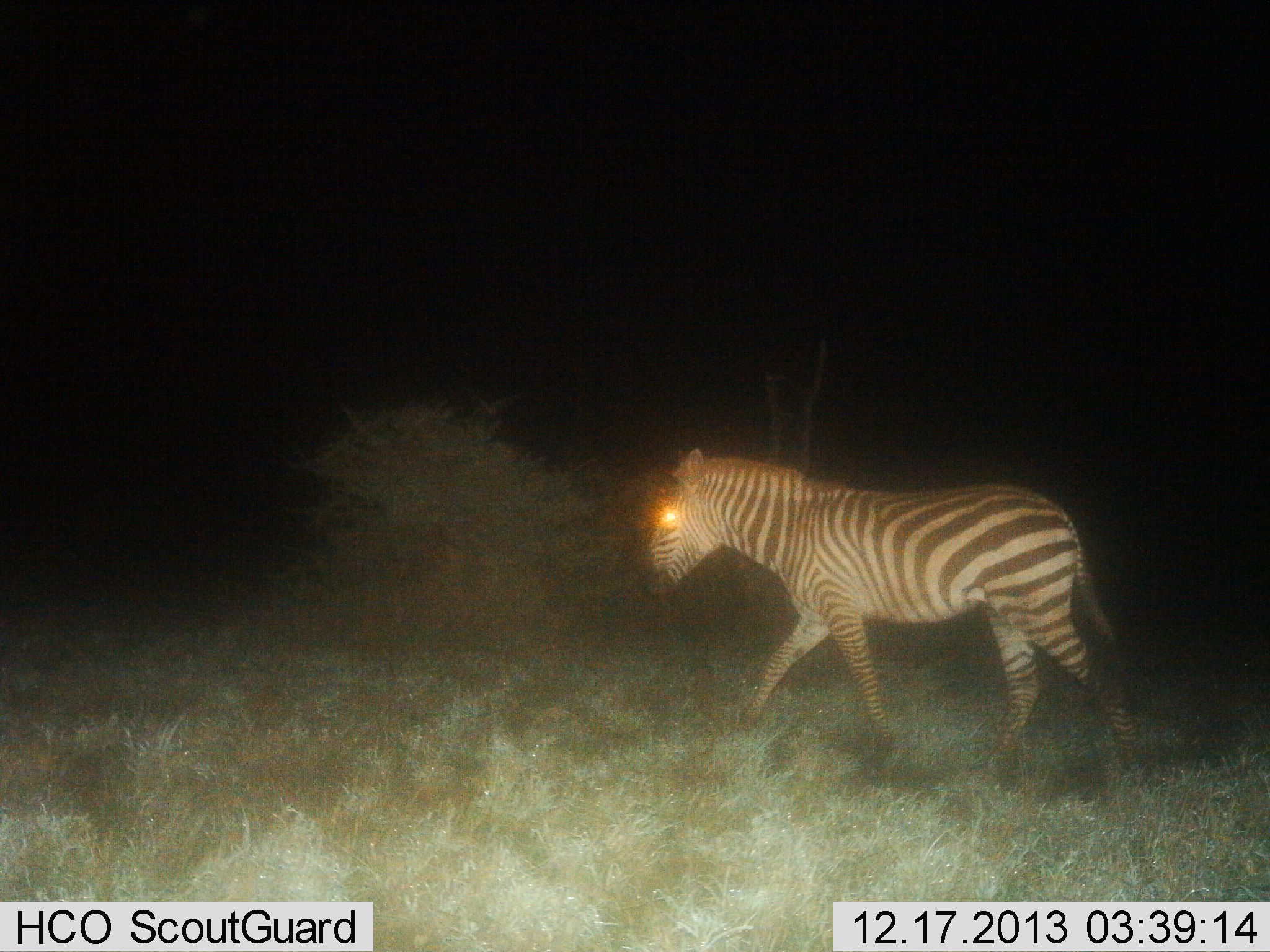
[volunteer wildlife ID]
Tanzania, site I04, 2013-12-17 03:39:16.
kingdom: Animalia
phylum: Chordata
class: Mammalia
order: Perissodactyla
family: Equidae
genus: Equus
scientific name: Equus quagga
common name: plains zebra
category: zebra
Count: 1.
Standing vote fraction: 0%.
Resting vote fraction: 0%.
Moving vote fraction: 100%.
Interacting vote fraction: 0%.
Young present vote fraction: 0%.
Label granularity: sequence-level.